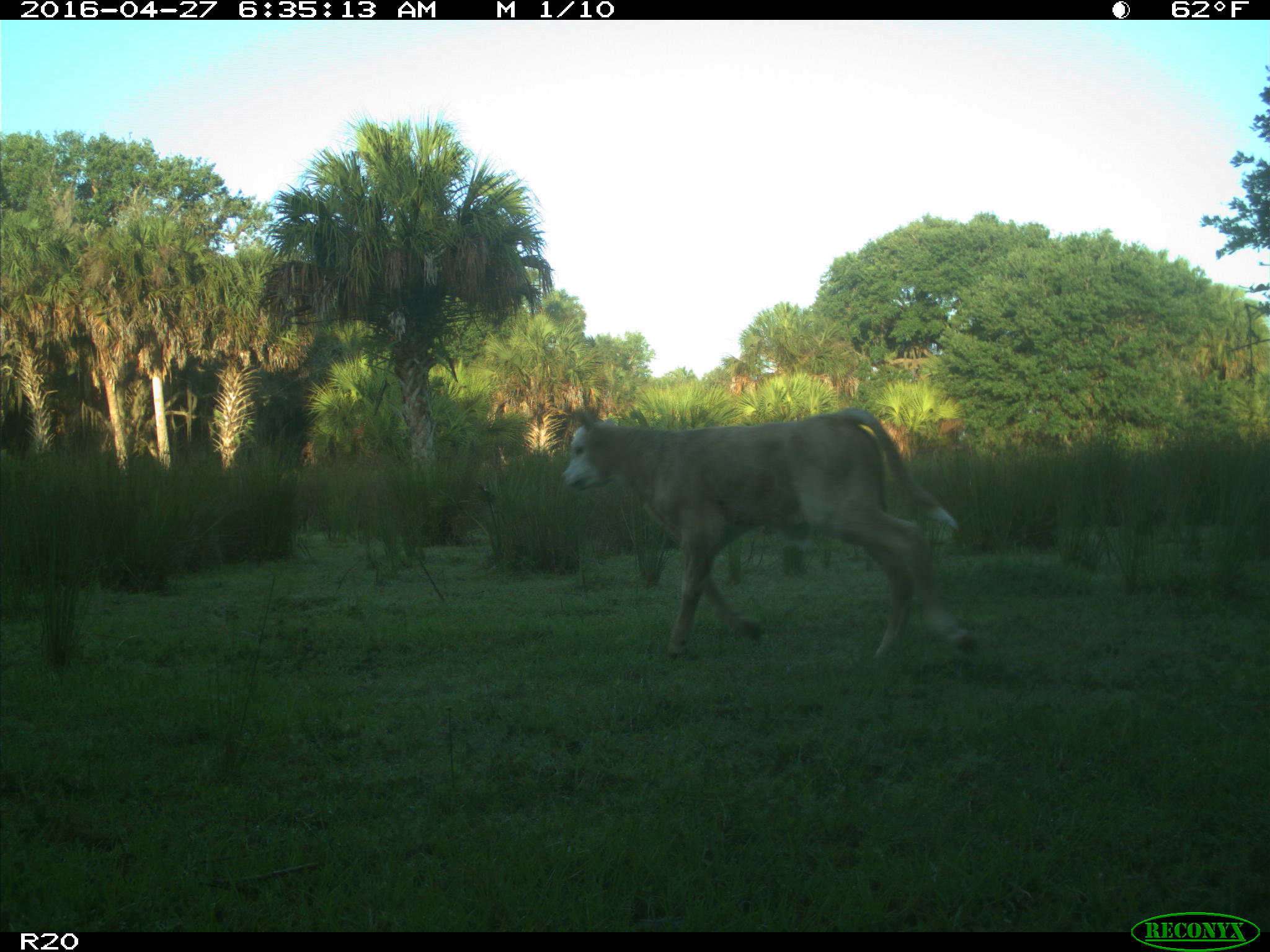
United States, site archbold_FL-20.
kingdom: Animalia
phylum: Chordata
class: Mammalia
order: Artiodactyla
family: Bovidae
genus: Bos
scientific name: Bos taurus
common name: domestic cow